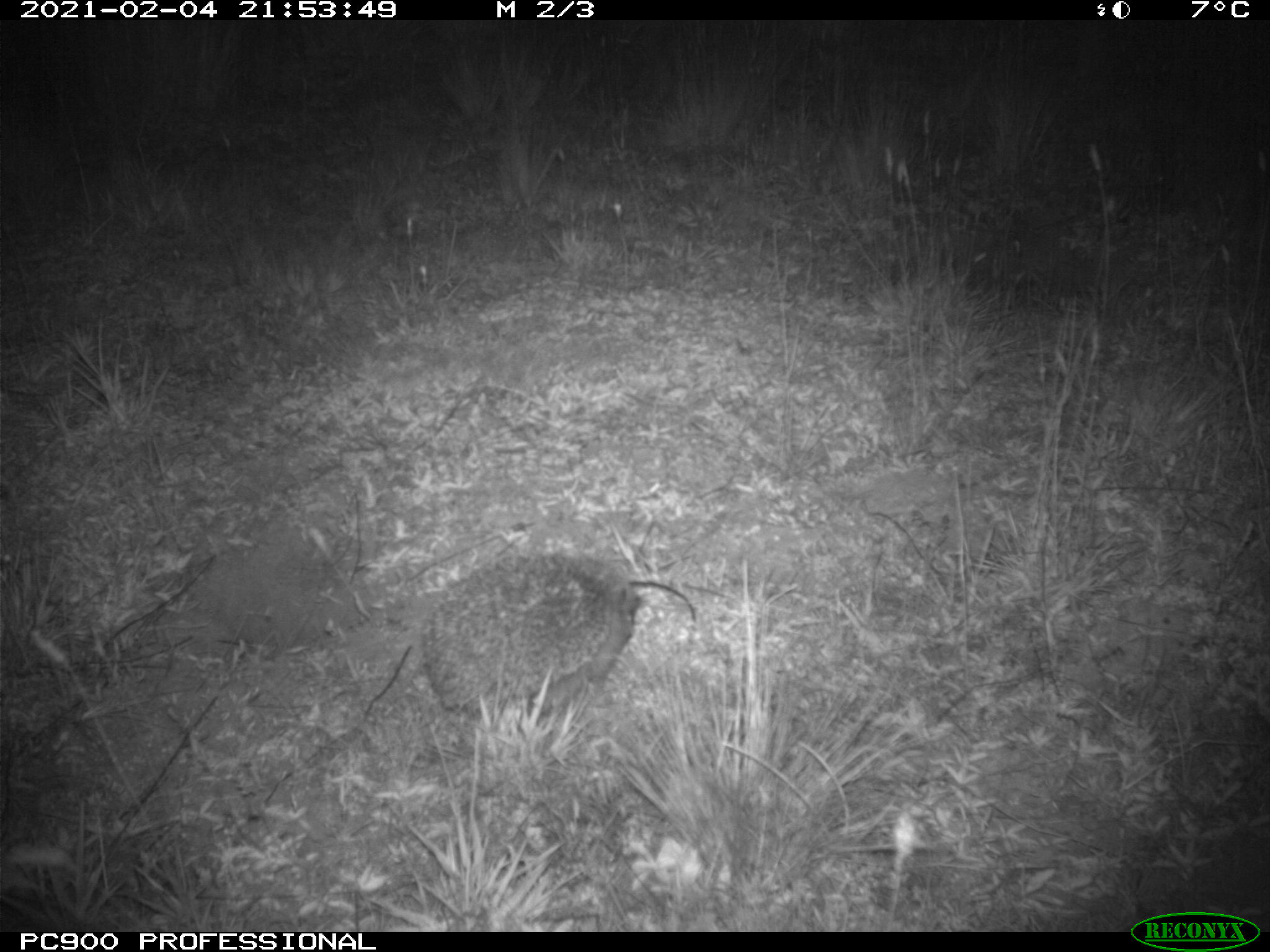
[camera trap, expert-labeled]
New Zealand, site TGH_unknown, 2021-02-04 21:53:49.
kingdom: Animalia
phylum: Chordata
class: Mammalia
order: Eulipotyphla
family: Erinaceidae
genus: Erinaceus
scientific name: Erinaceus europaeus europaeus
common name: european hedgehog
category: hedgehog